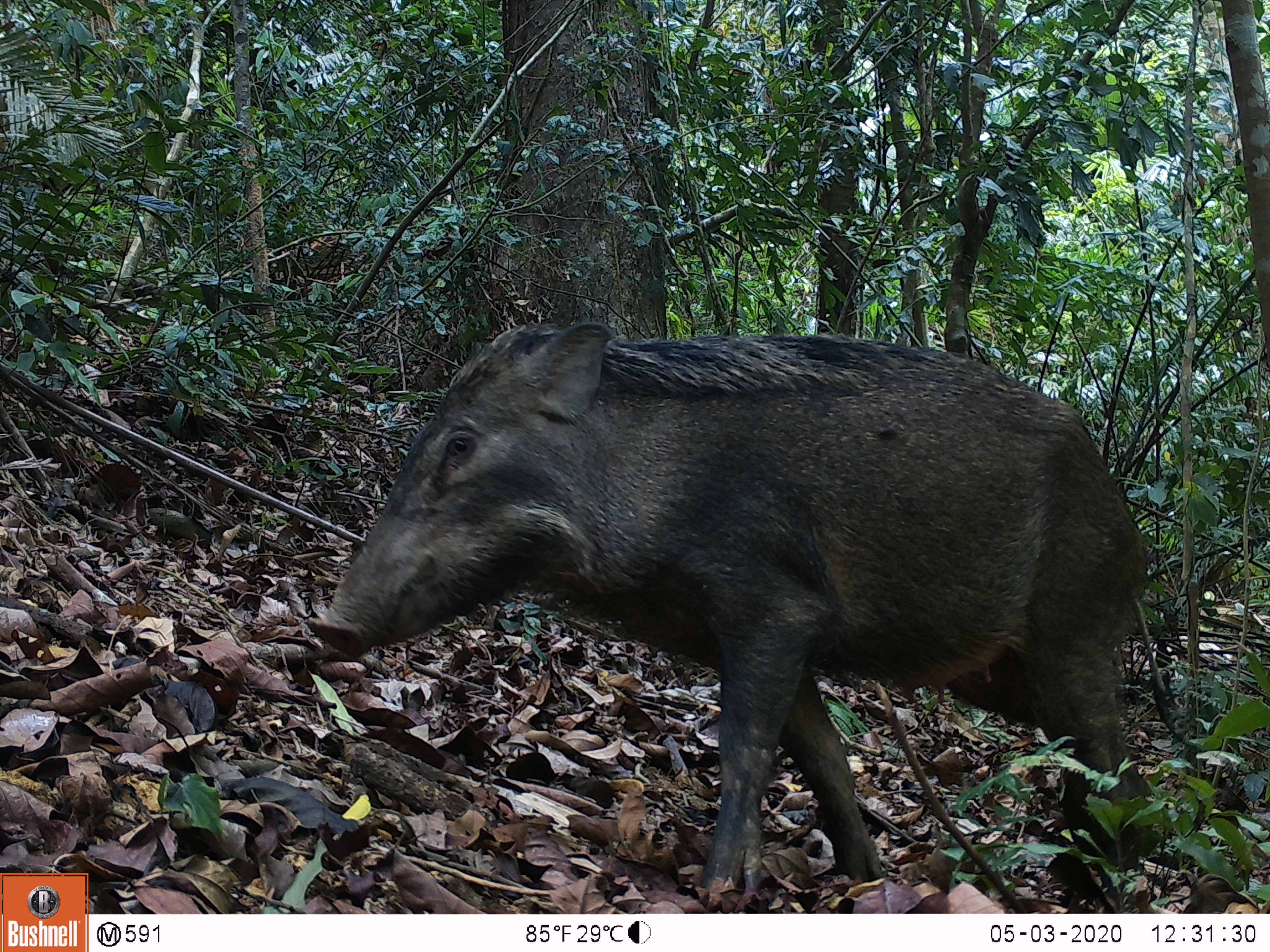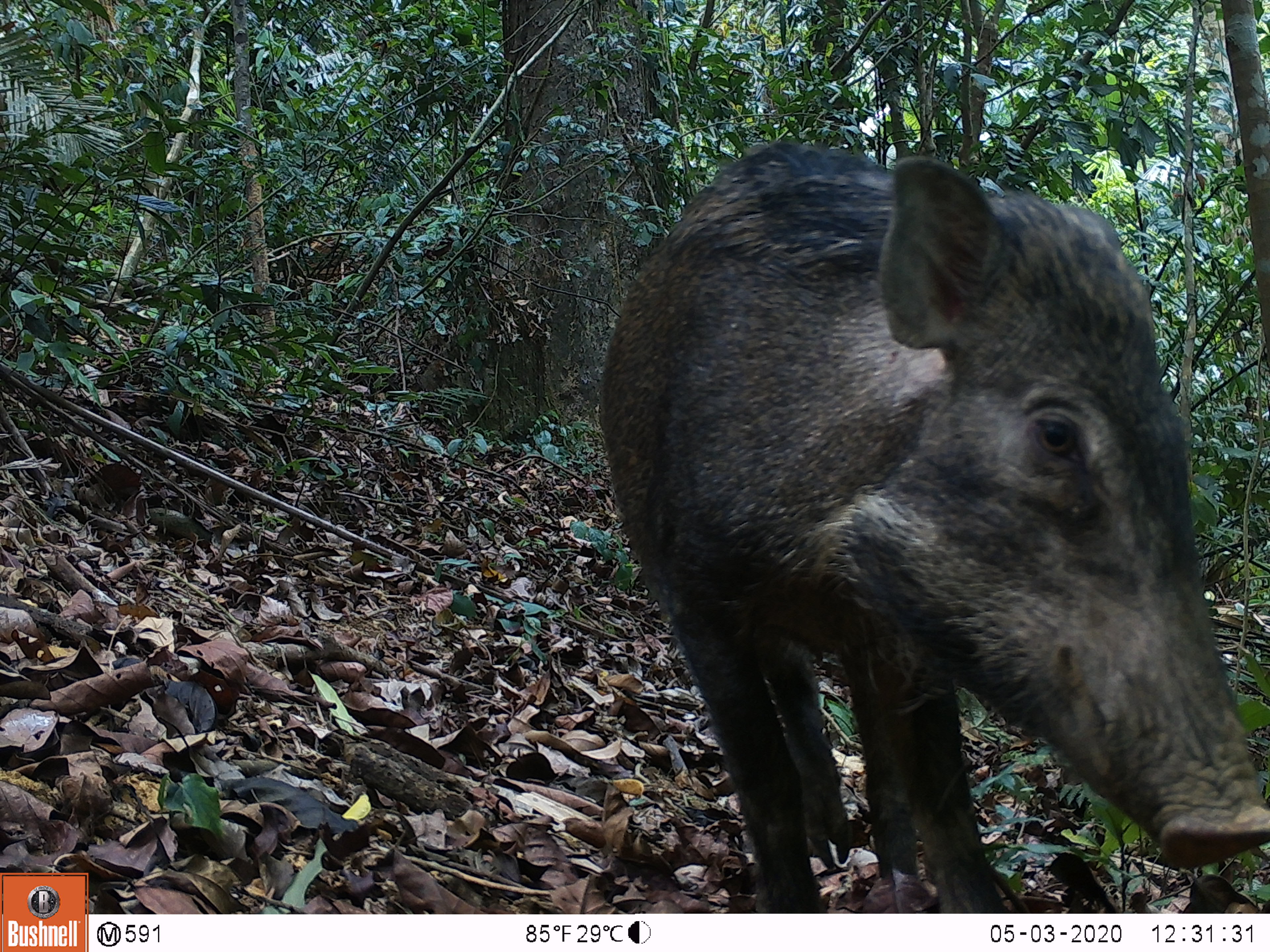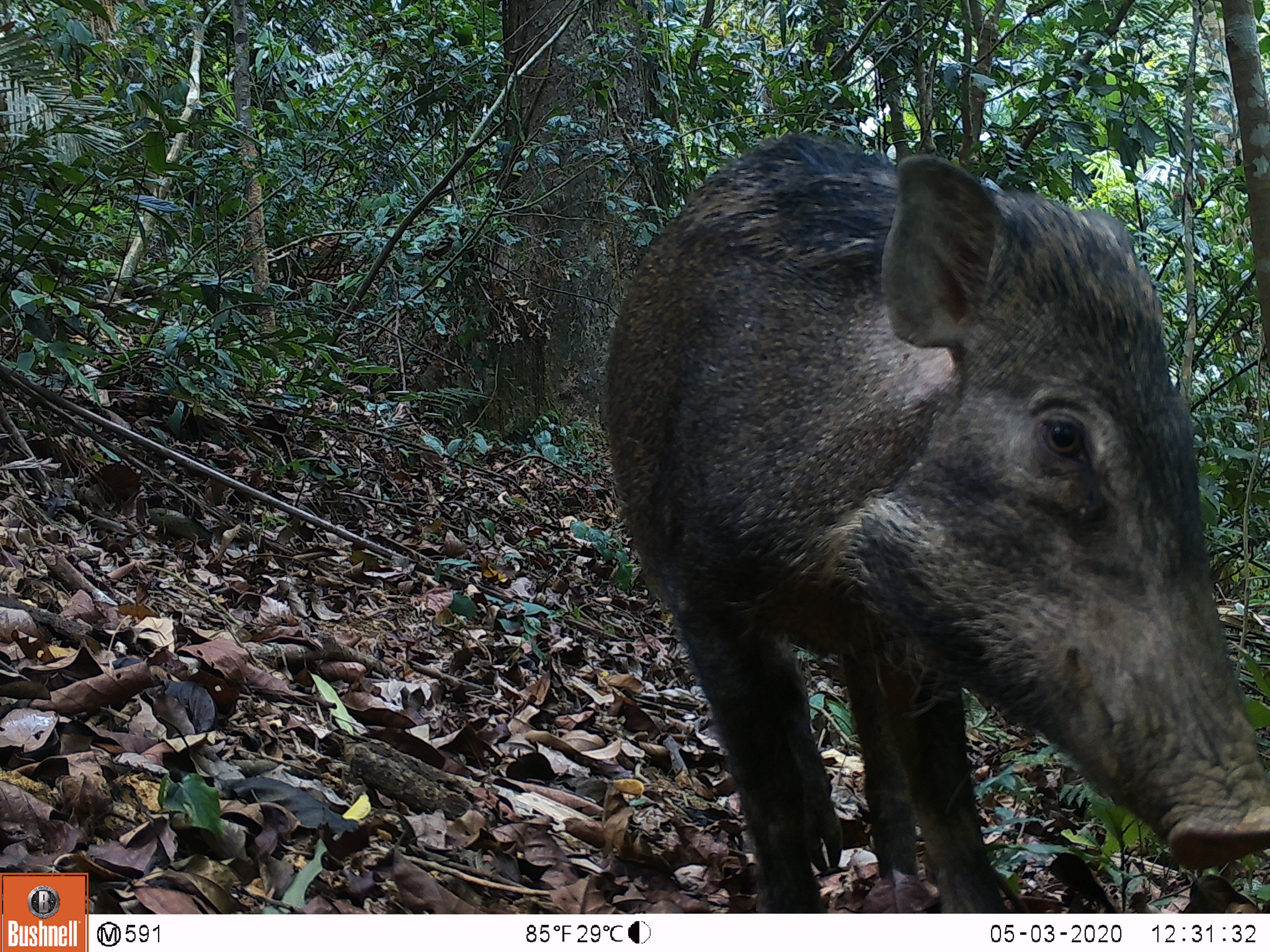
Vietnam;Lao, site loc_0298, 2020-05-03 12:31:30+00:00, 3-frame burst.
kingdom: Animalia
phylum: Chordata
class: Mammalia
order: Artiodactyla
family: Suidae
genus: Sus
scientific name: Sus scrofa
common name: eurasian wild pig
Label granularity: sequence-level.